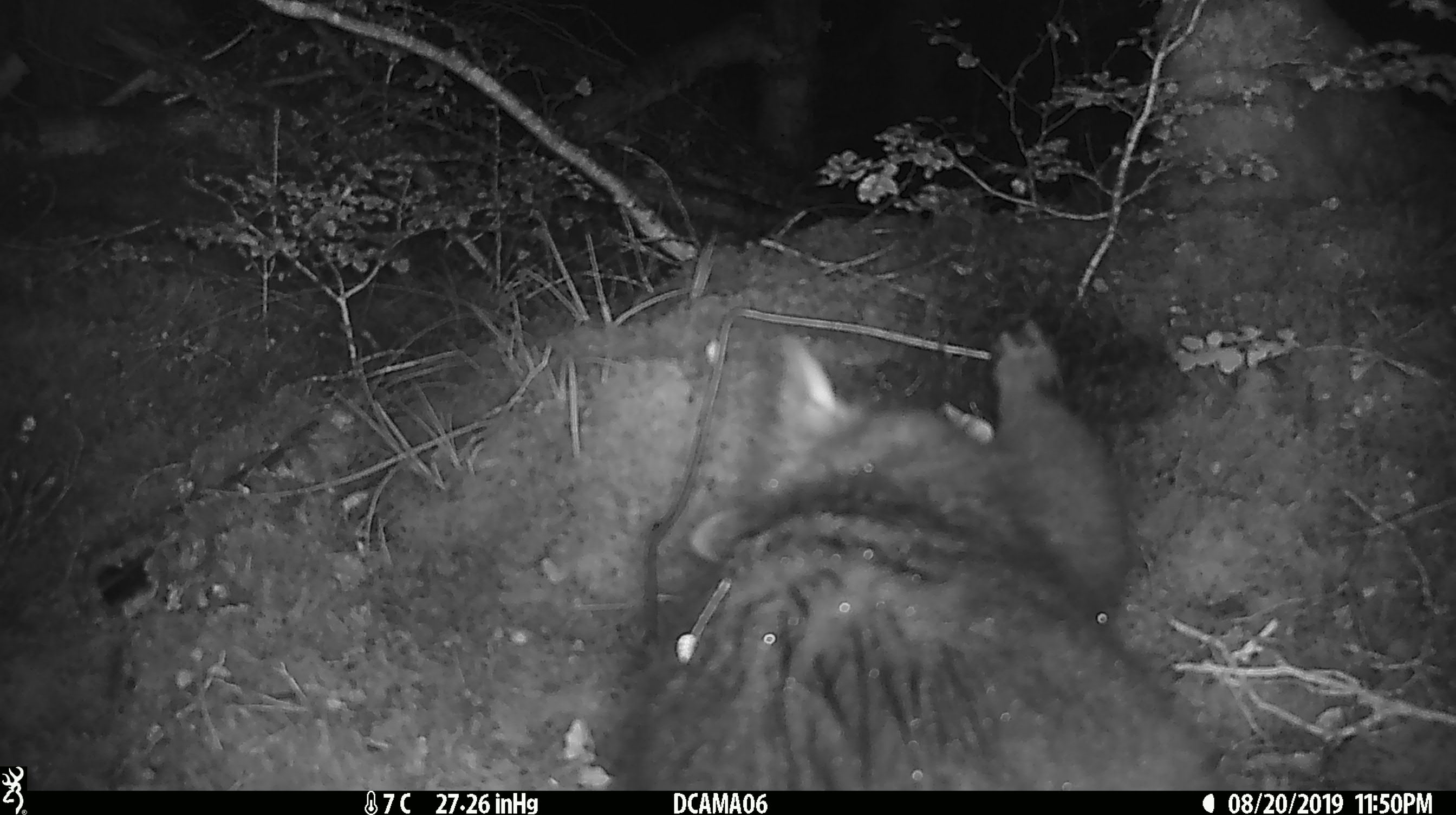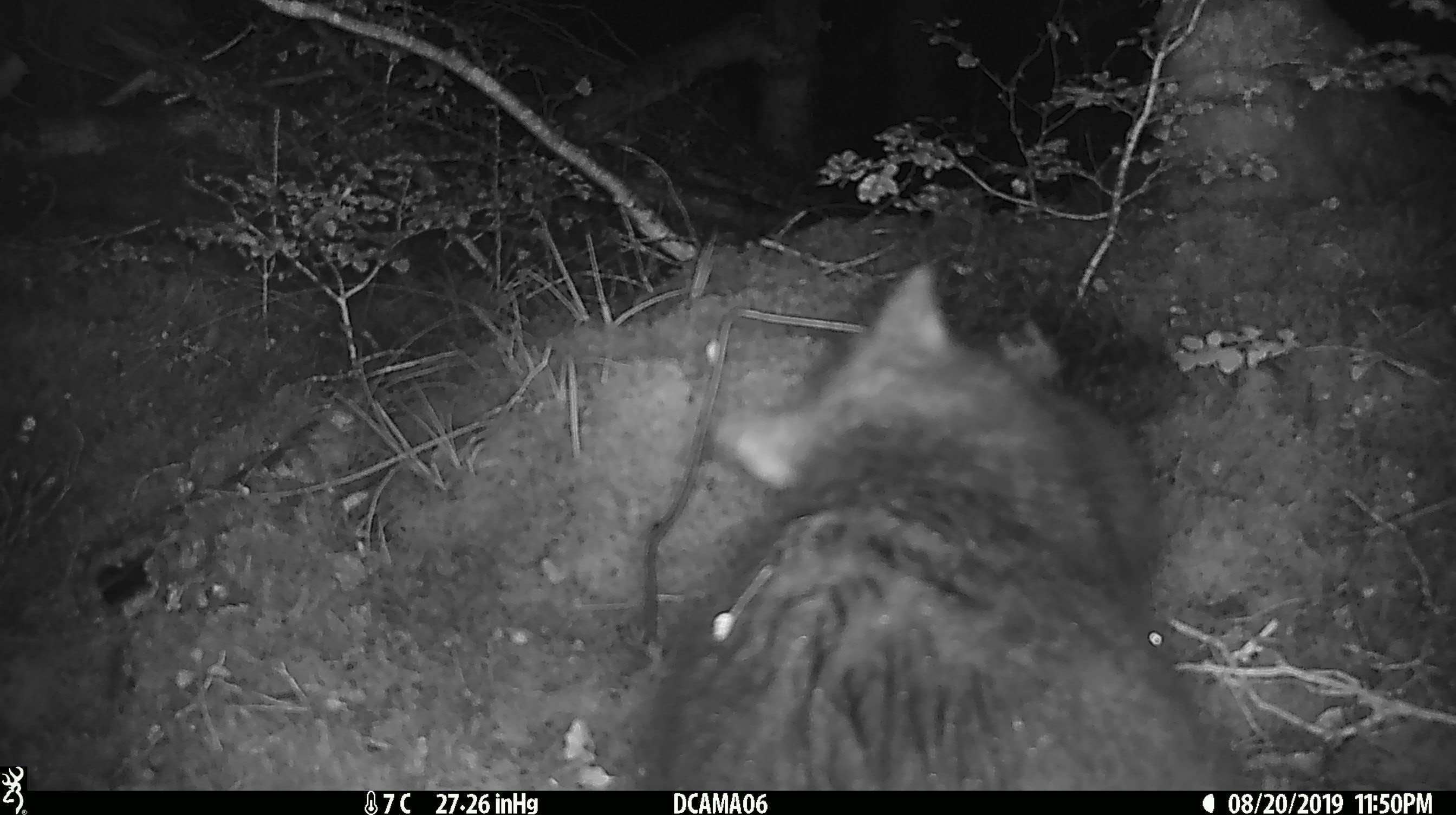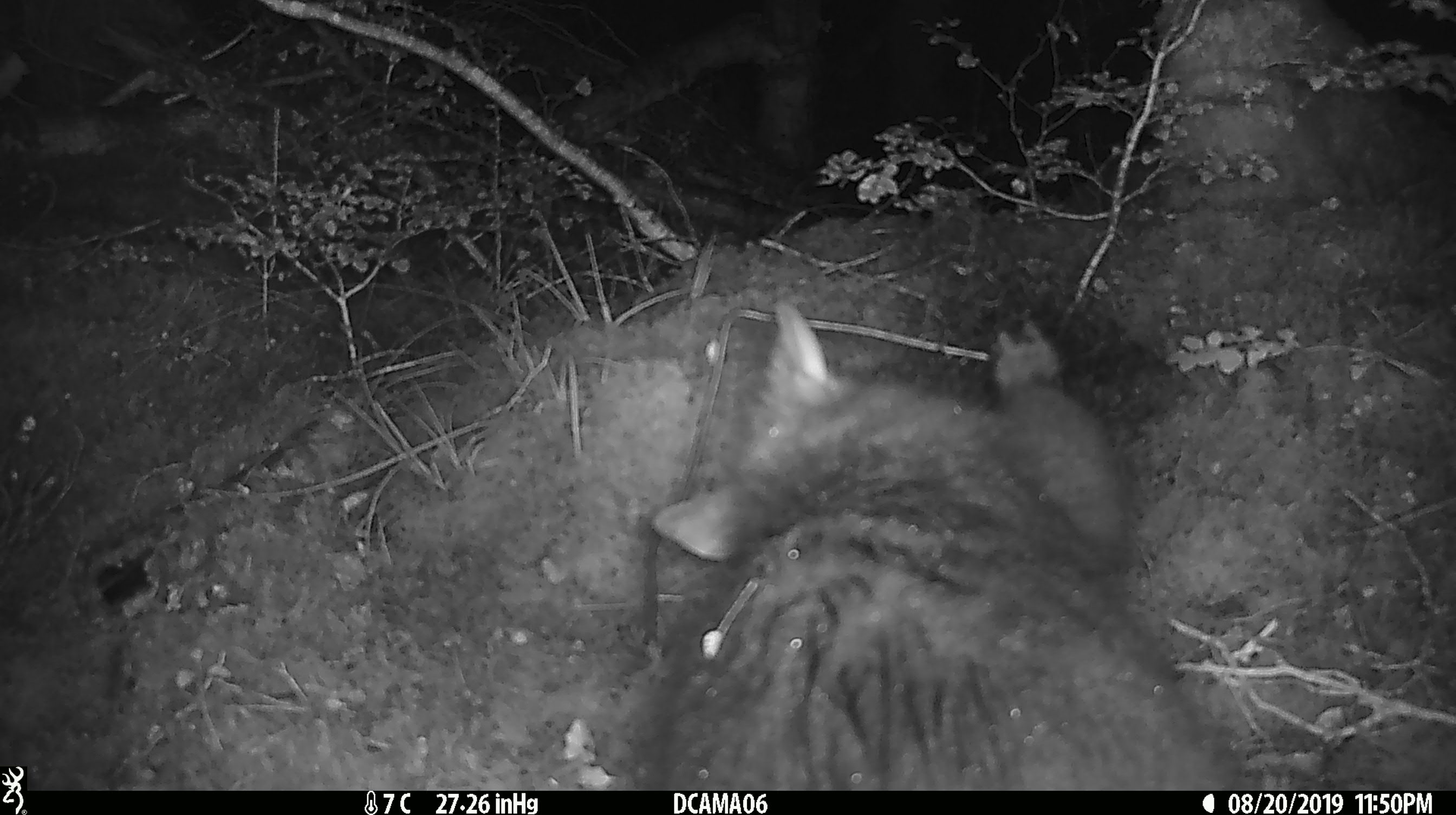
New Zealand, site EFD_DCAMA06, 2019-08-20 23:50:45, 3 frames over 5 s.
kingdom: Animalia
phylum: Chordata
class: Mammalia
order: Diprotodontia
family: Phalangeridae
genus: Trichosurus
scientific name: Trichosurus vulpecula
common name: common brushtail possum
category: possum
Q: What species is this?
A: Possum (common brushtail possum) (Trichosurus vulpecula).